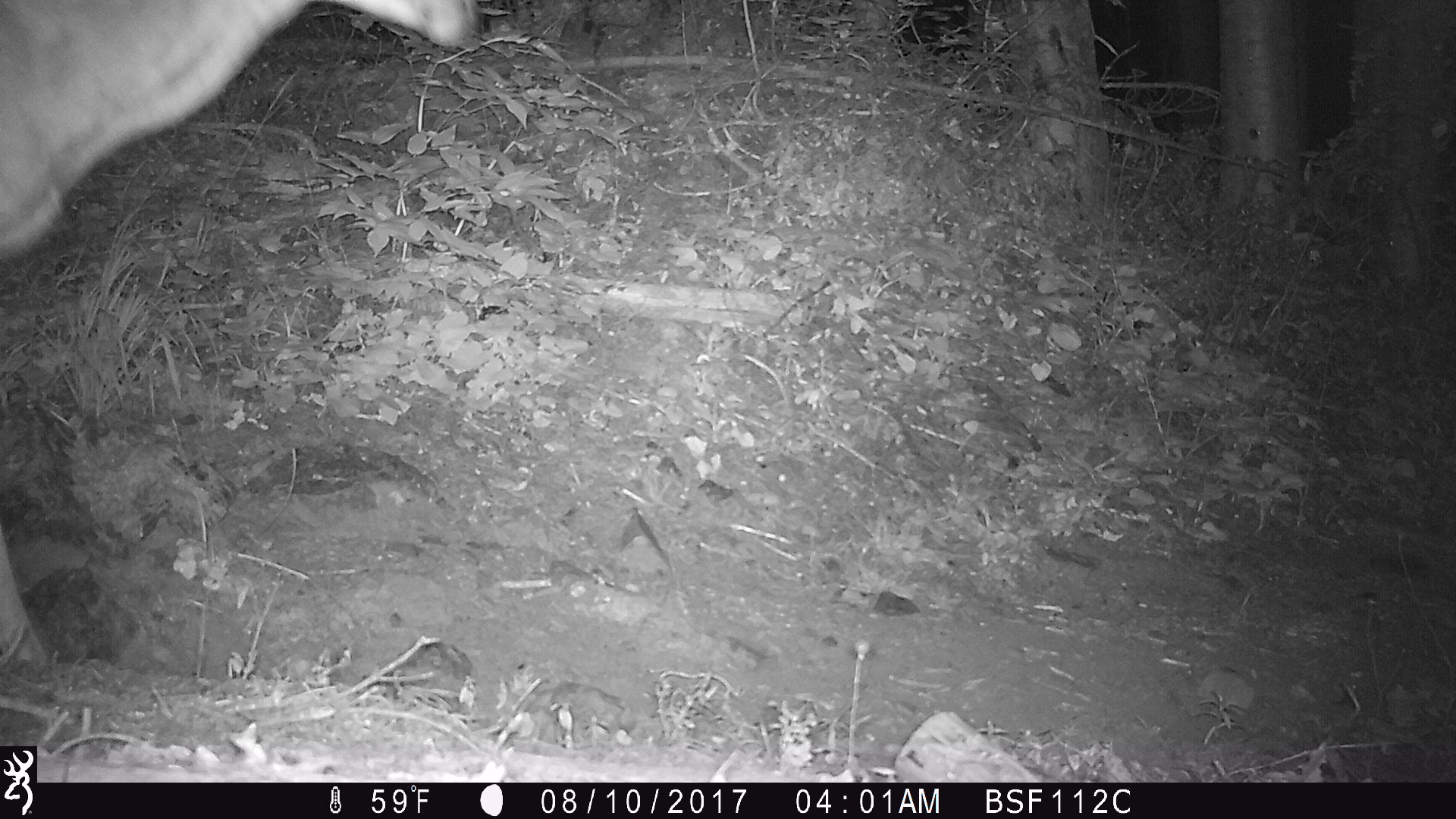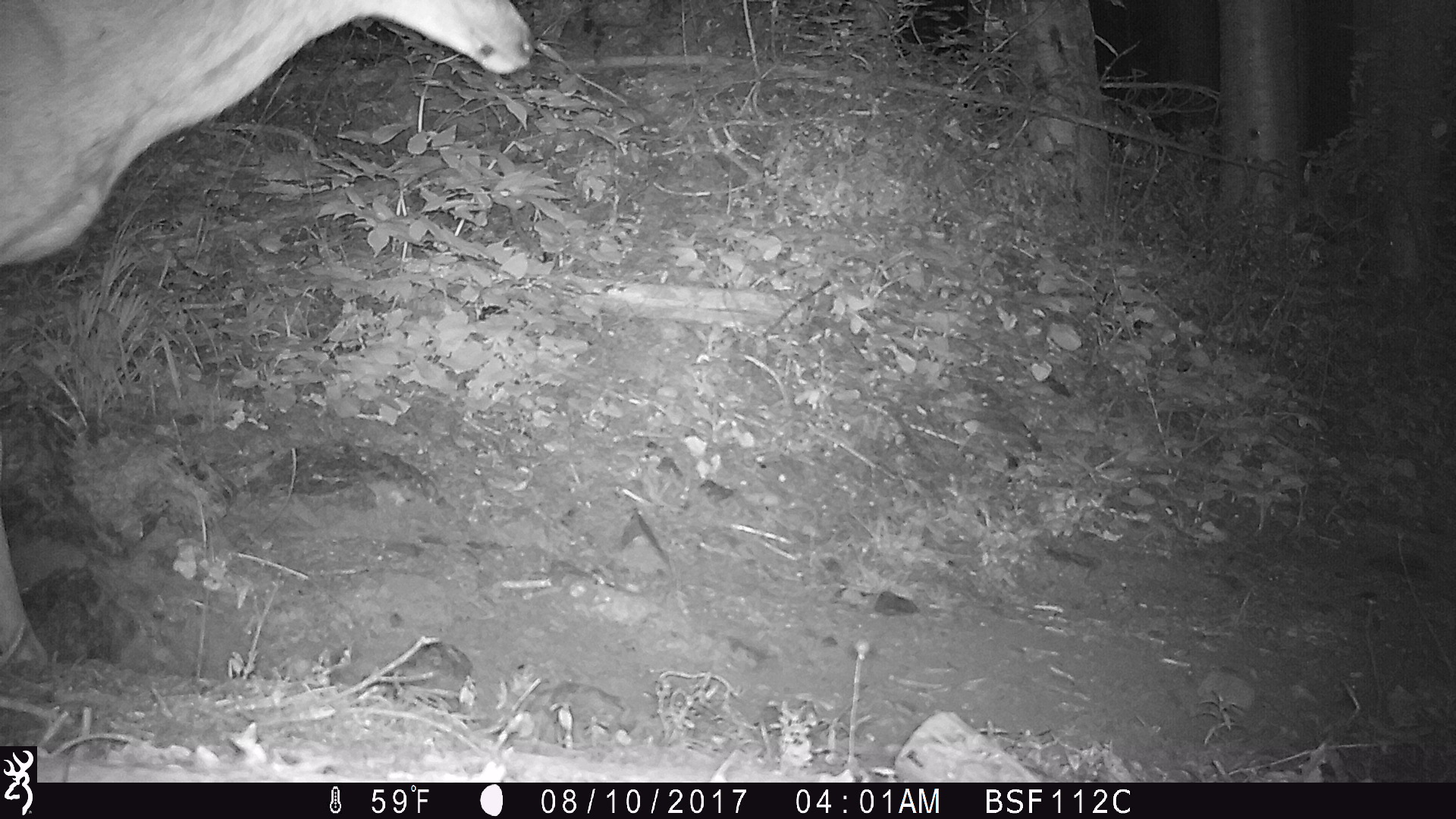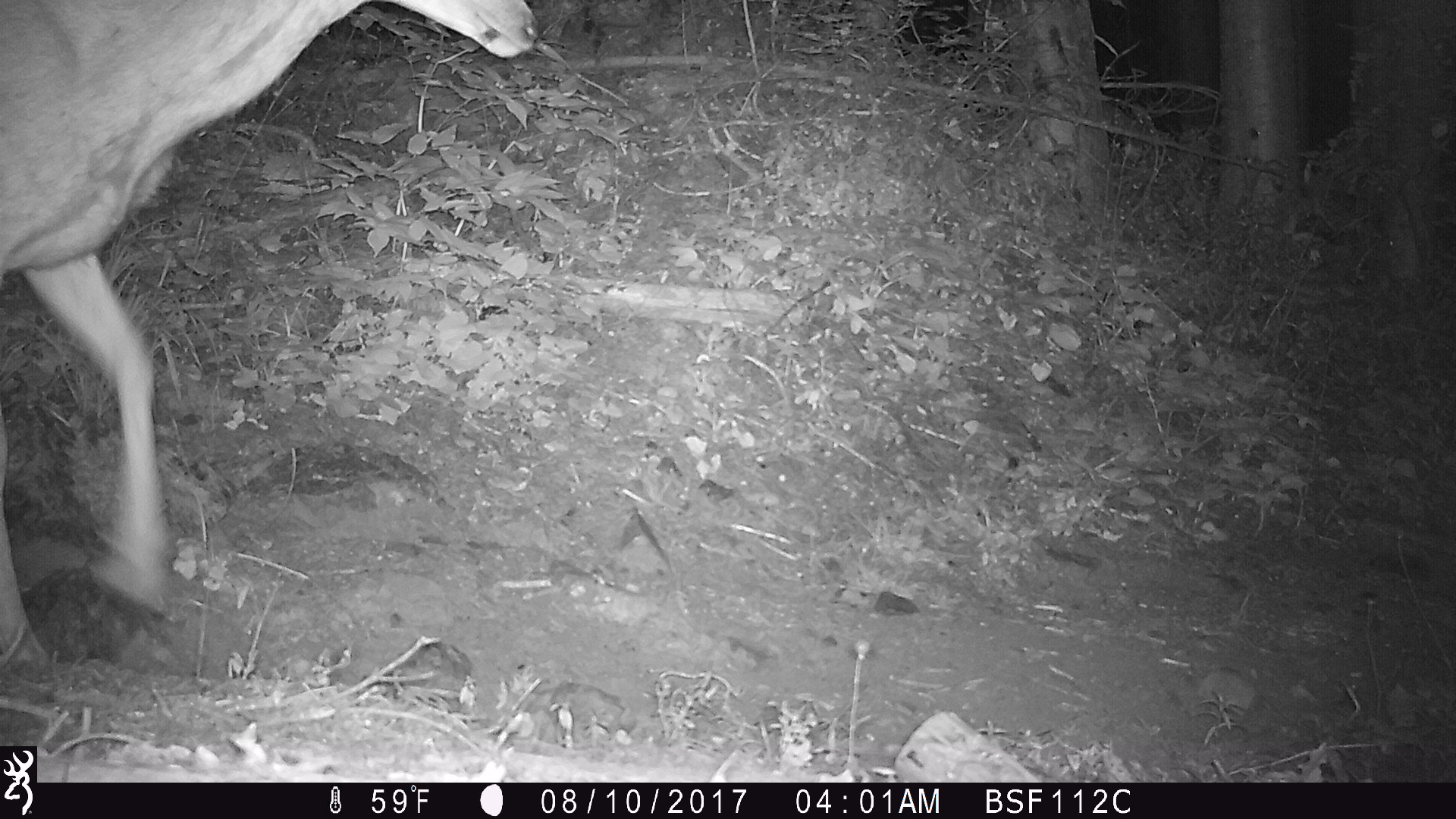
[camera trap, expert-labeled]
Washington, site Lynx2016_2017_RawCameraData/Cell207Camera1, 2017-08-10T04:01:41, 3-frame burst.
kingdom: Animalia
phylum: Chordata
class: Mammalia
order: Artiodactyla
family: Cervidae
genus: Odocoileus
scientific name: Odocoileus hemionus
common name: mule deer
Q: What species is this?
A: Odocoileus hemionus (mule deer).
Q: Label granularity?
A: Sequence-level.